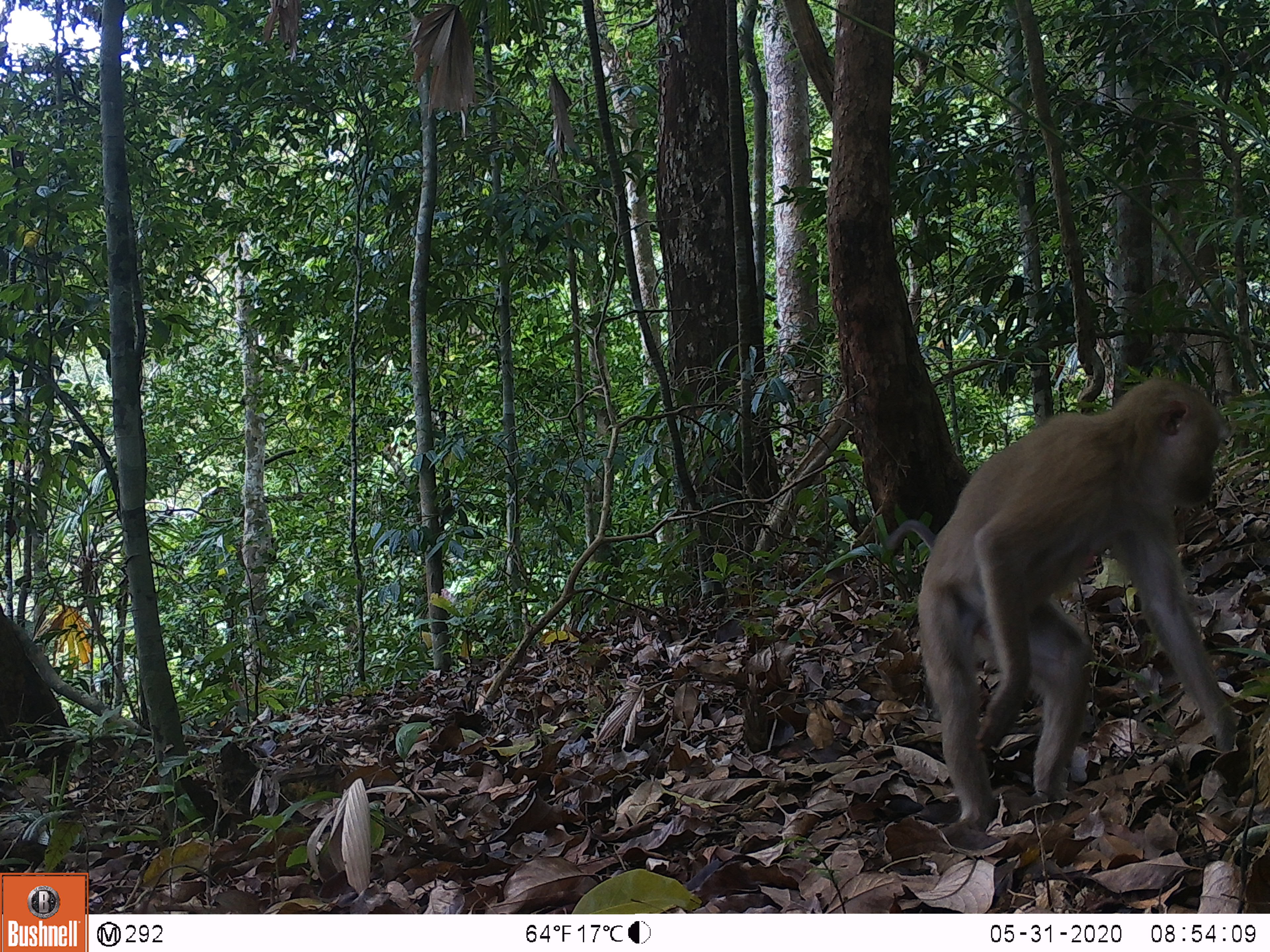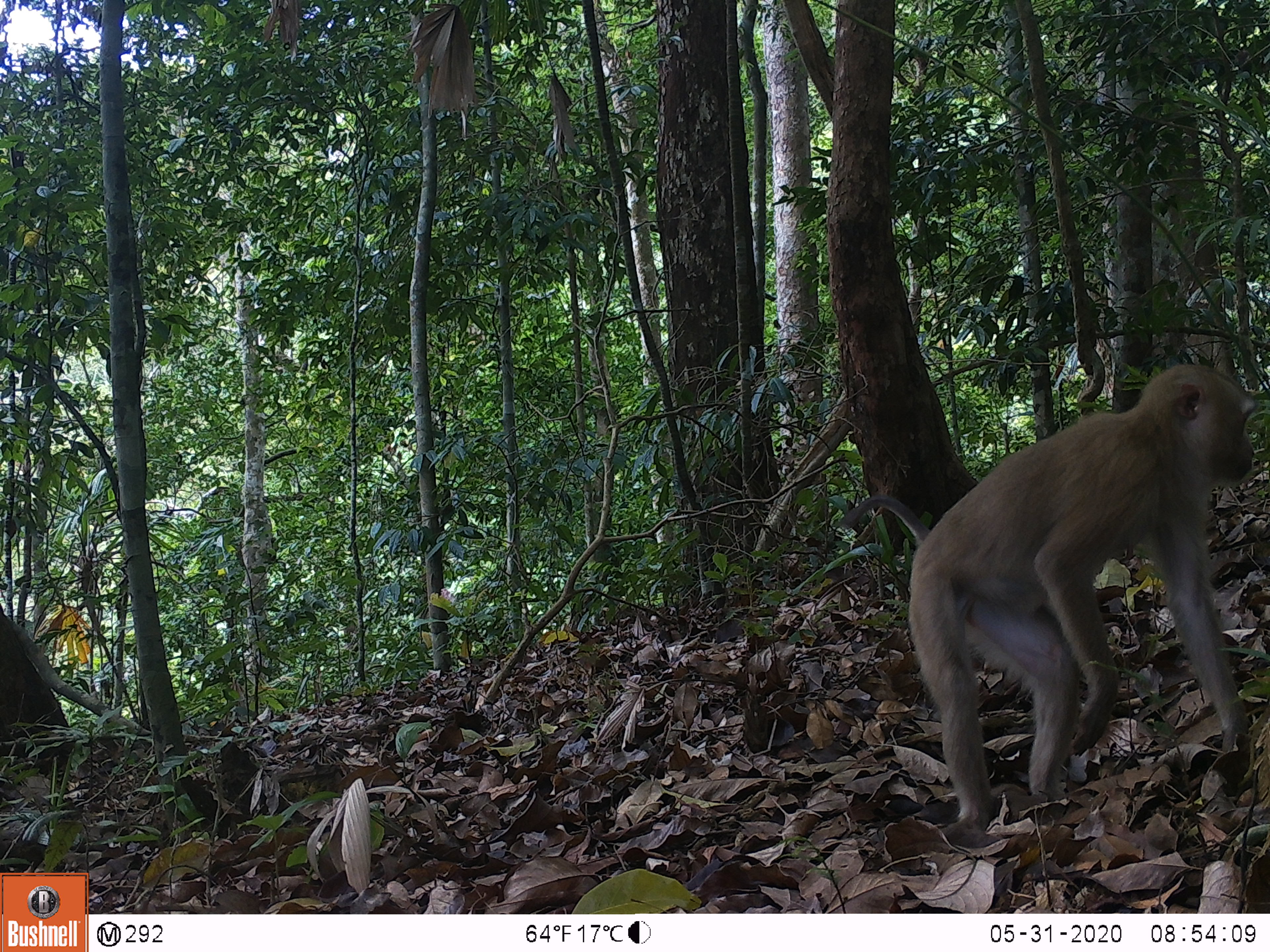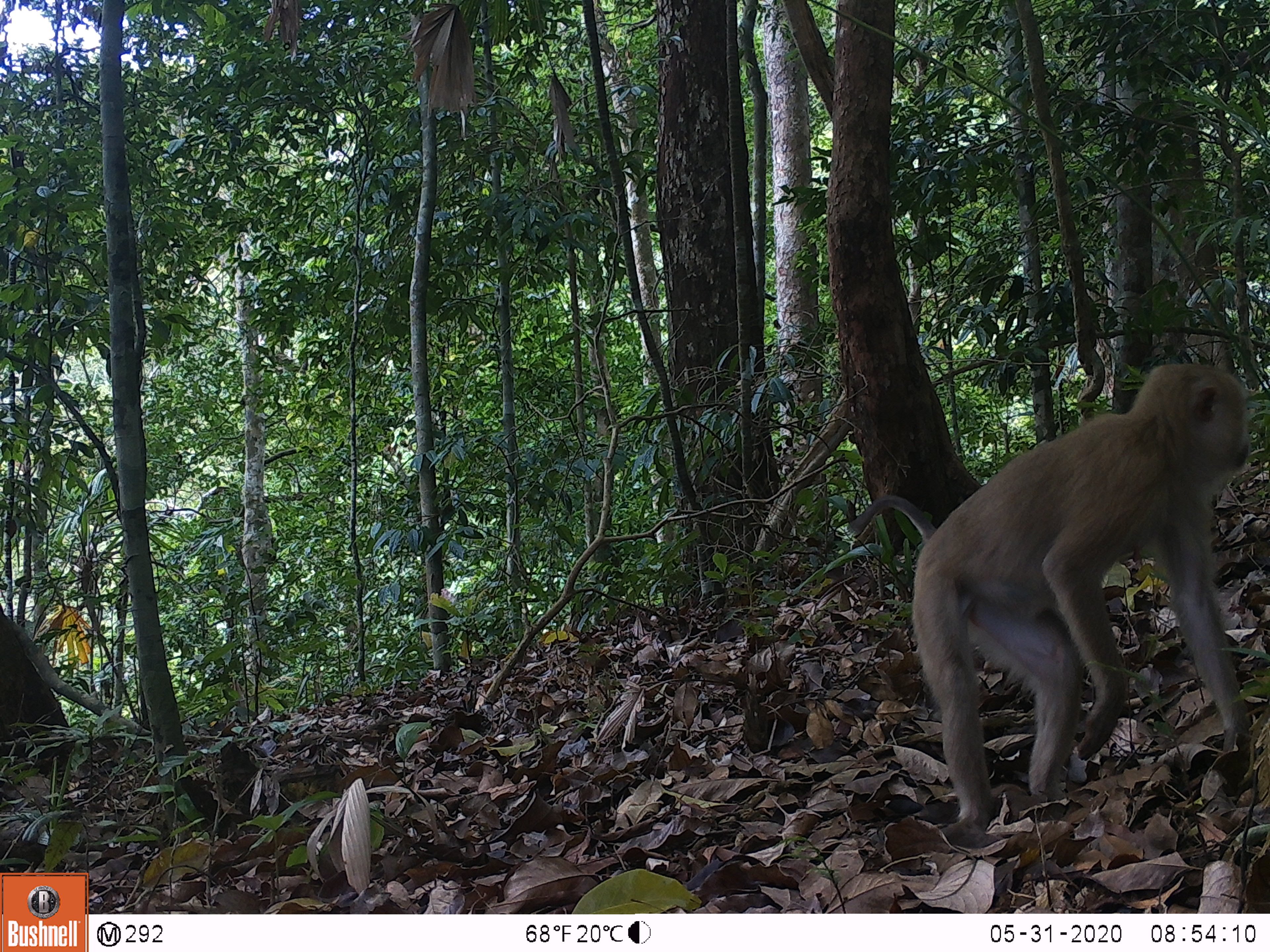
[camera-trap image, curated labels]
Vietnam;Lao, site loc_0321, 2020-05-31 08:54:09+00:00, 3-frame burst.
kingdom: Animalia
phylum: Chordata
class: Mammalia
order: Primates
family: Cercopithecidae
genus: Macaca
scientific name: Macaca nemestrina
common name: pig-tailed macaque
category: pig tailed macaque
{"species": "pig tailed macaque (pig-tailed macaque) (Macaca nemestrina)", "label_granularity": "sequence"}